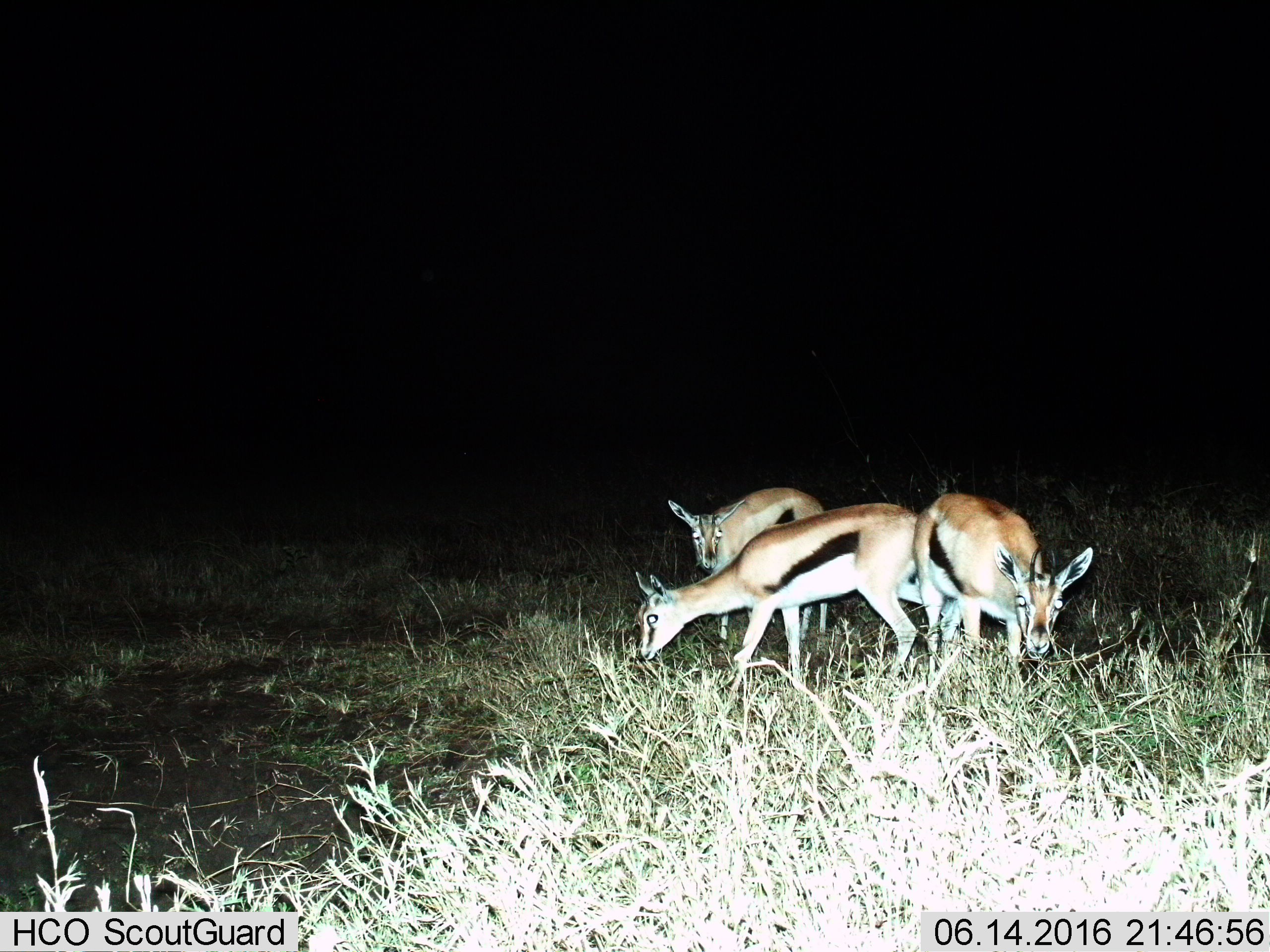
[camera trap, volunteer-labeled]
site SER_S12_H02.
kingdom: Animalia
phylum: Chordata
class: Mammalia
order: Artiodactyla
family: Bovidae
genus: Eudorcas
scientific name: Eudorcas thomsonii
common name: thomson's gazelle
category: gazellethomsons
Gazellethomsons (thomson's gazelle) (Eudorcas thomsonii), count 3. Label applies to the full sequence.